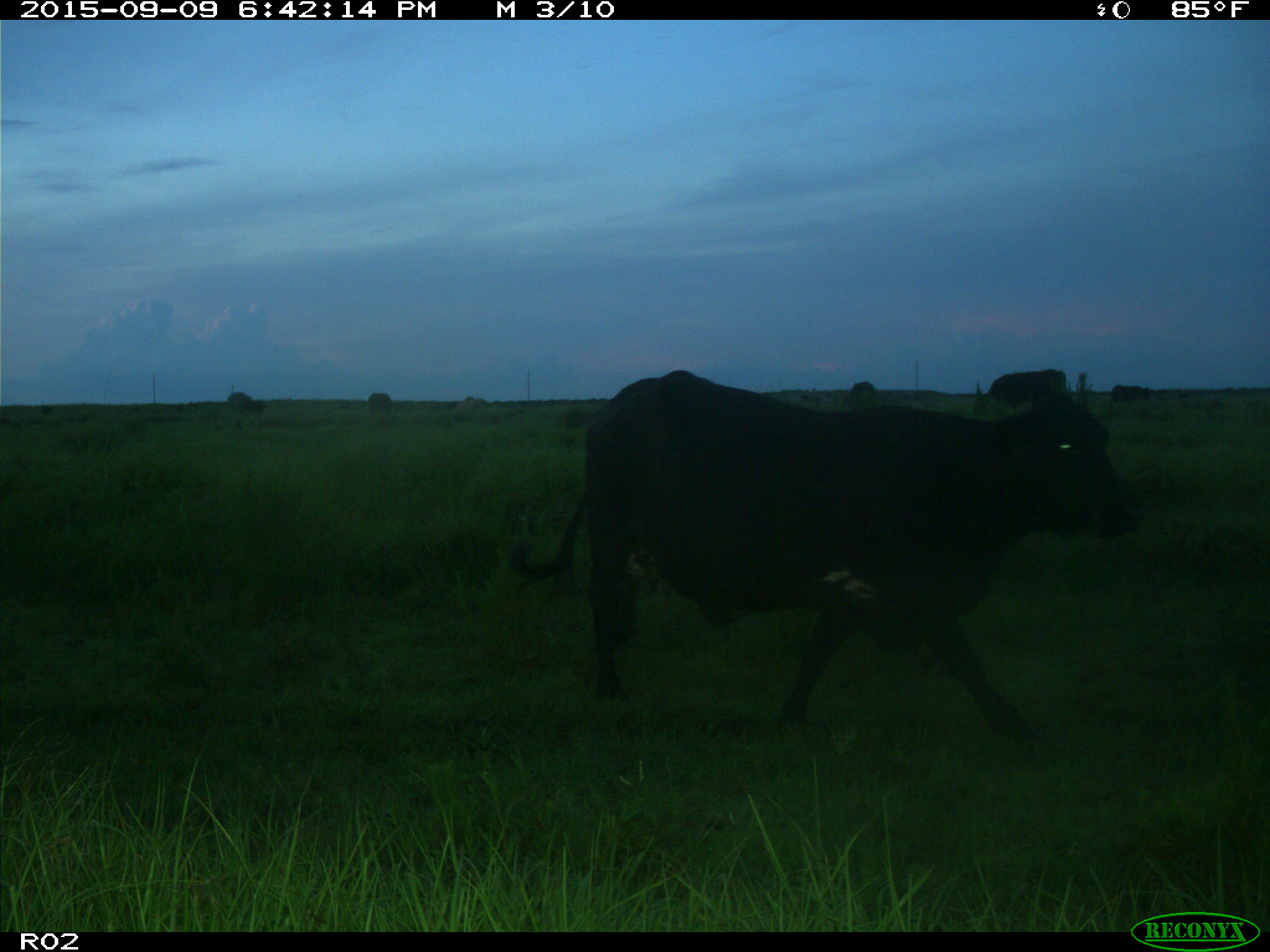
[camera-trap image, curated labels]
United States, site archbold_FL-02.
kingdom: Animalia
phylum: Chordata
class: Mammalia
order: Artiodactyla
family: Bovidae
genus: Bos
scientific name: Bos taurus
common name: domestic cow